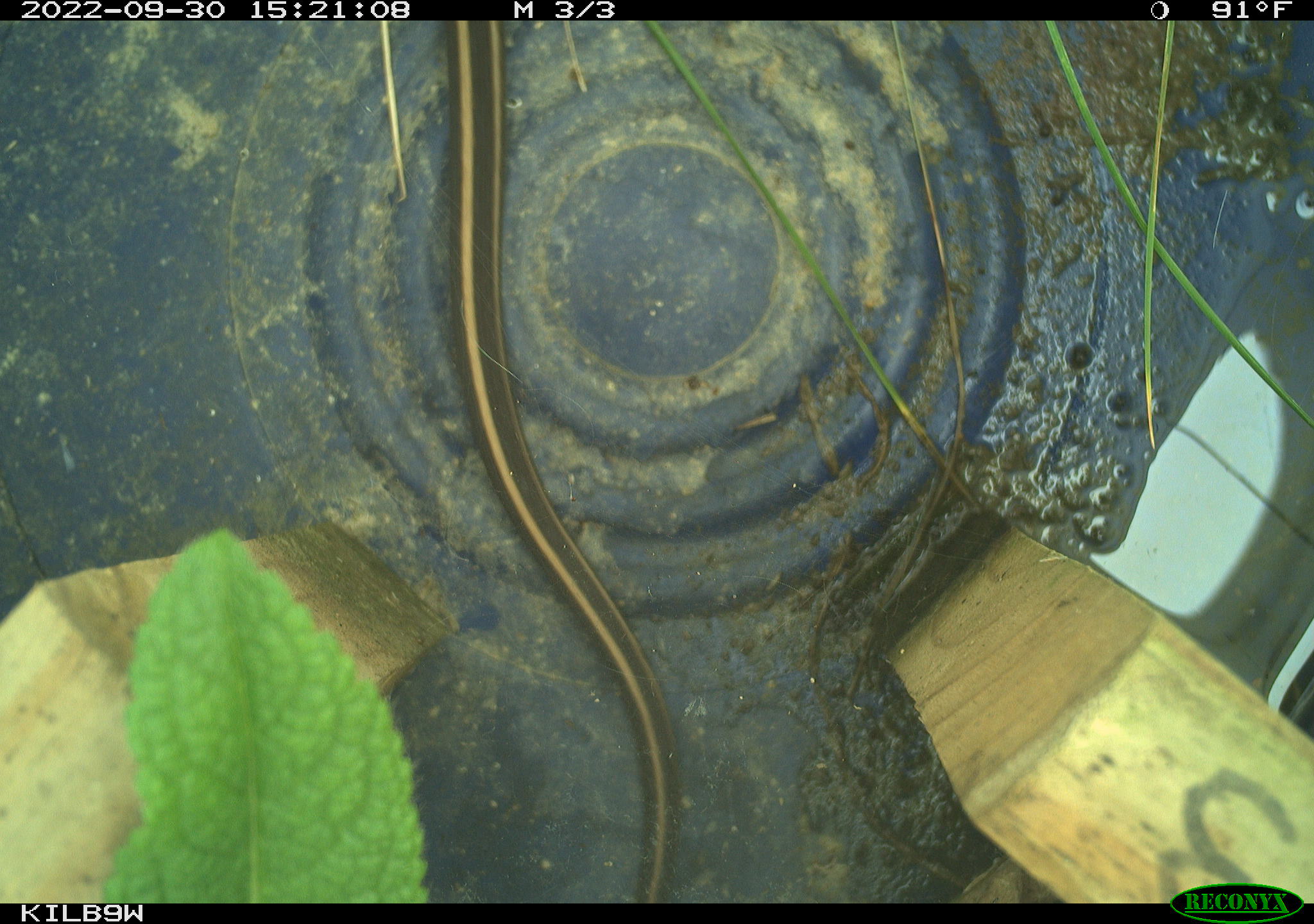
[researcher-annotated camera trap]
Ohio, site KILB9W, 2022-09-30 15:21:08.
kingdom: Animalia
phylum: Chordata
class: Reptilia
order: Squamata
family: Colubridae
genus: Thamnophis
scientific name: Thamnophis sirtalis sirtalis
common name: eastern gartersnake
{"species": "eastern gartersnake (Thamnophis sirtalis sirtalis)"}